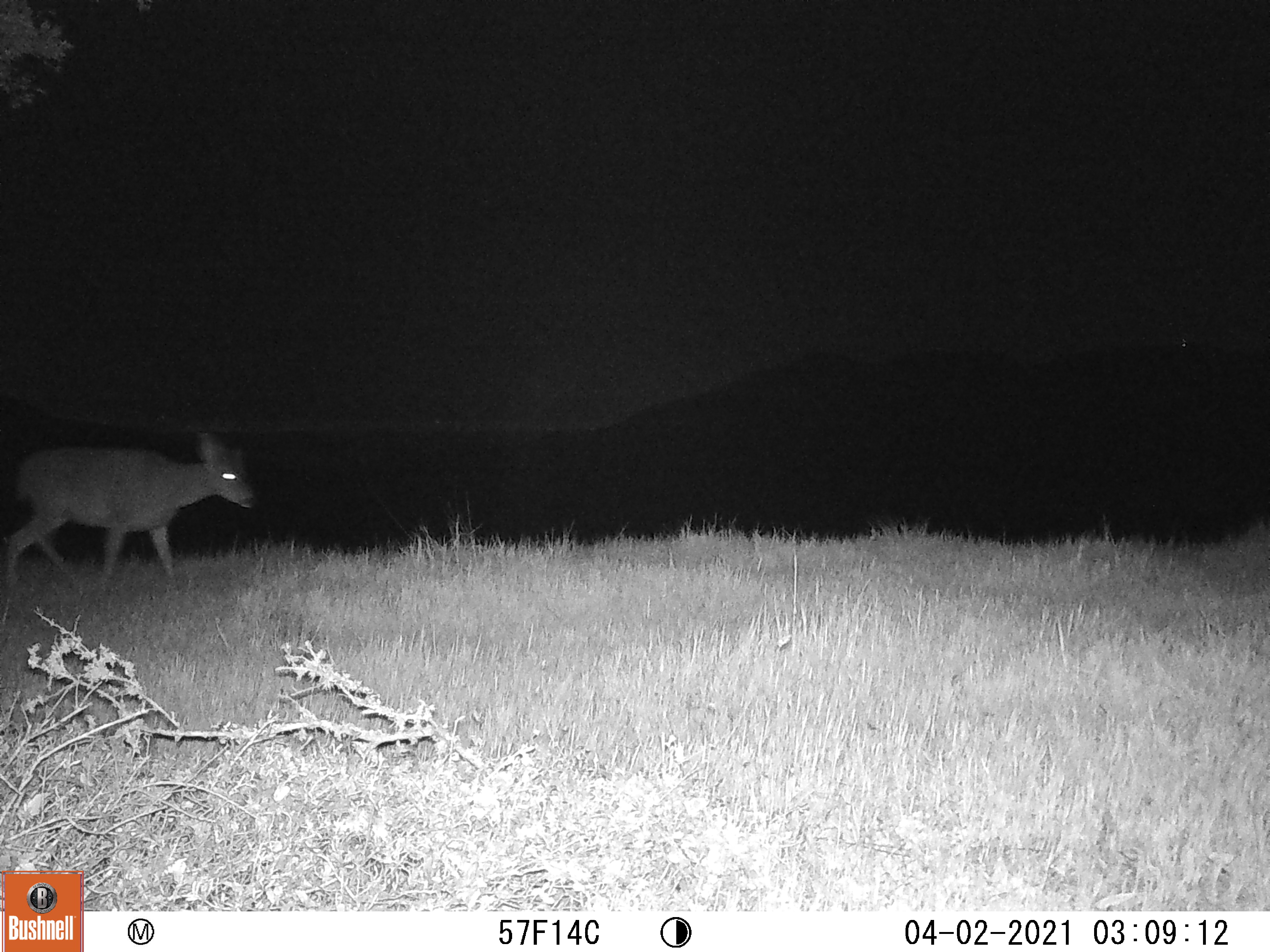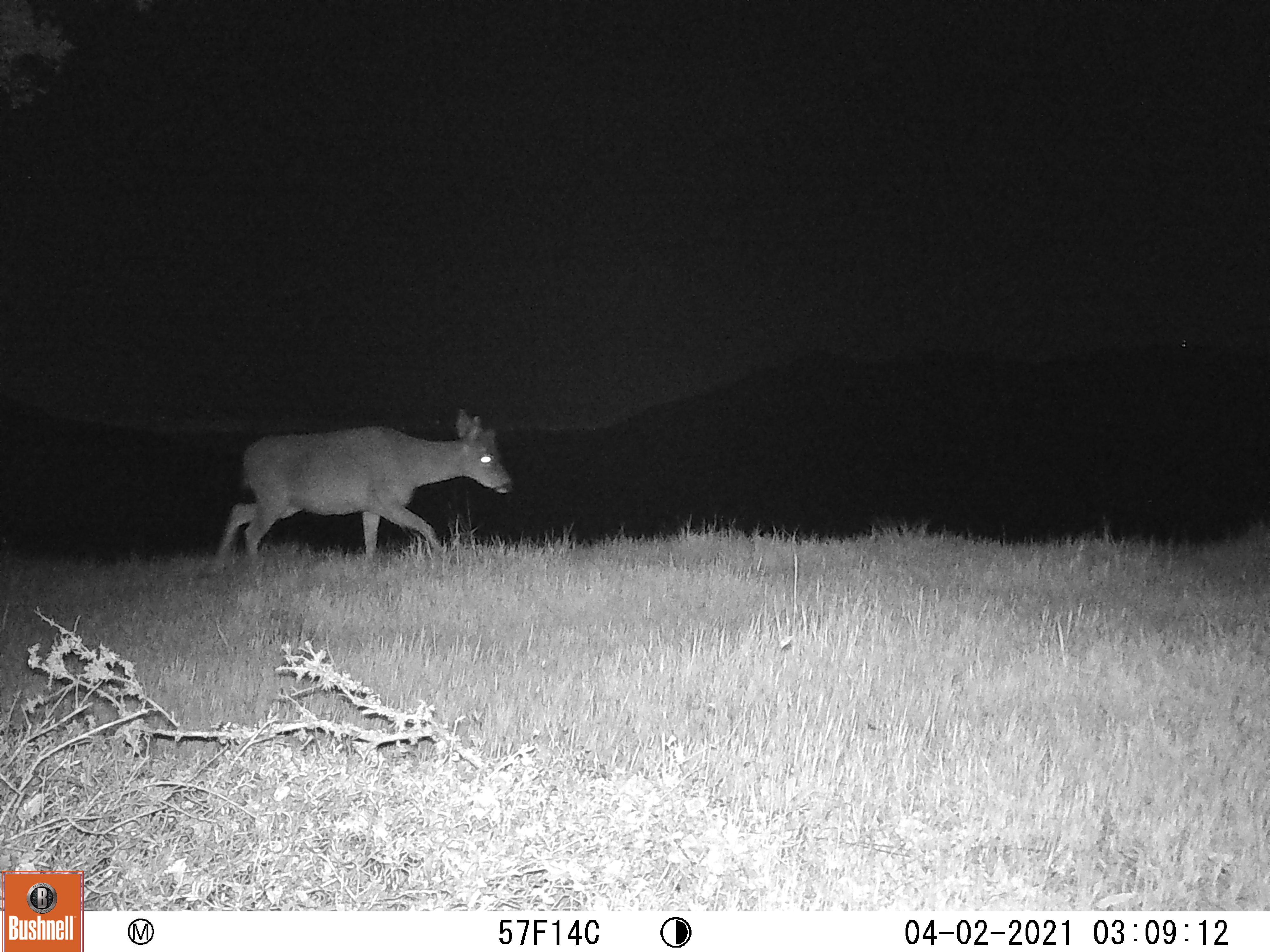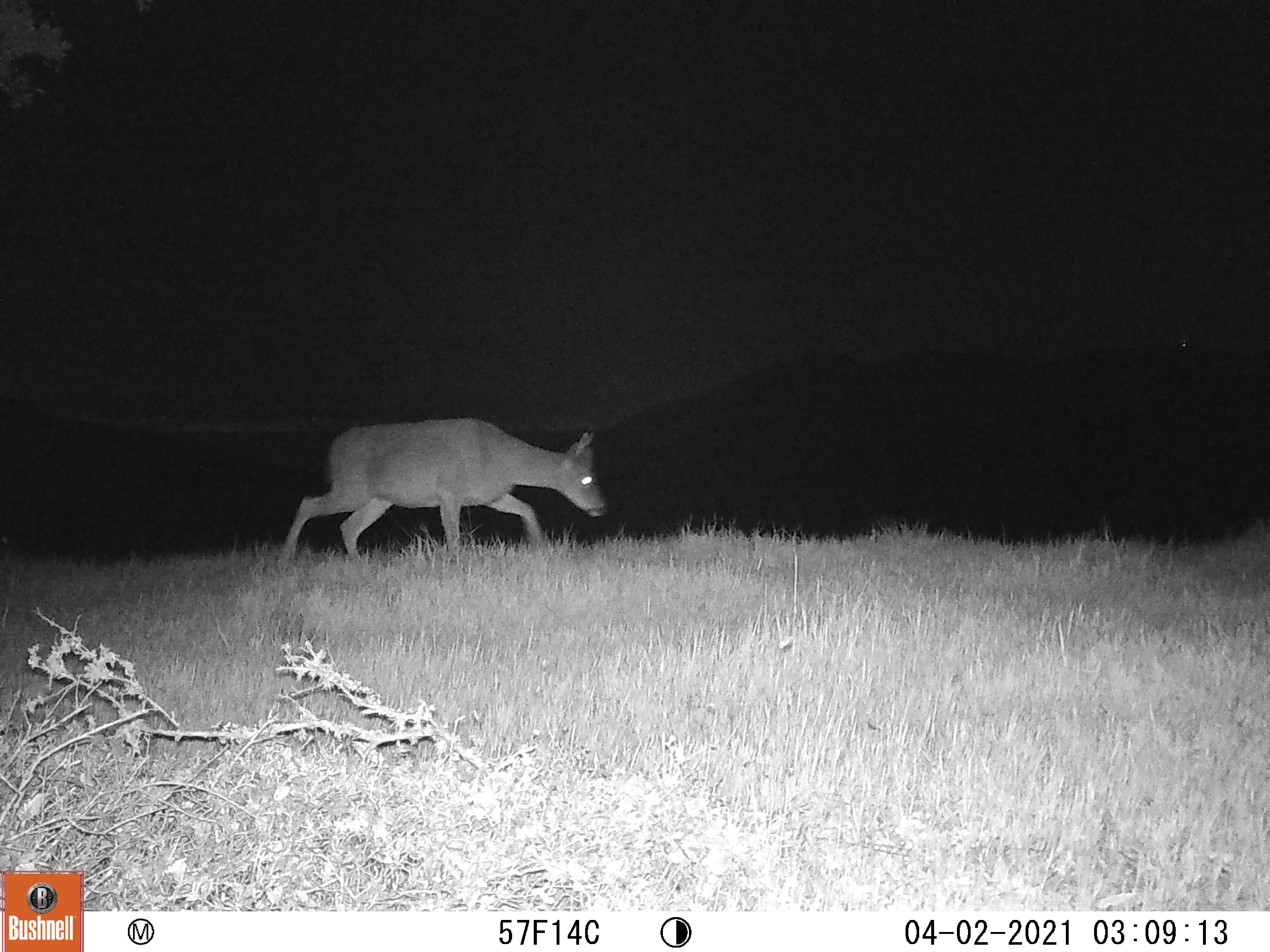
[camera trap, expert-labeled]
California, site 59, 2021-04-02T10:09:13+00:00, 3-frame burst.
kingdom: Animalia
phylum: Chordata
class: Mammalia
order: Artiodactyla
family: Cervidae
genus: Odocoileus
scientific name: Odocoileus hemionus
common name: mule deer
Mule deer (Odocoileus hemionus).